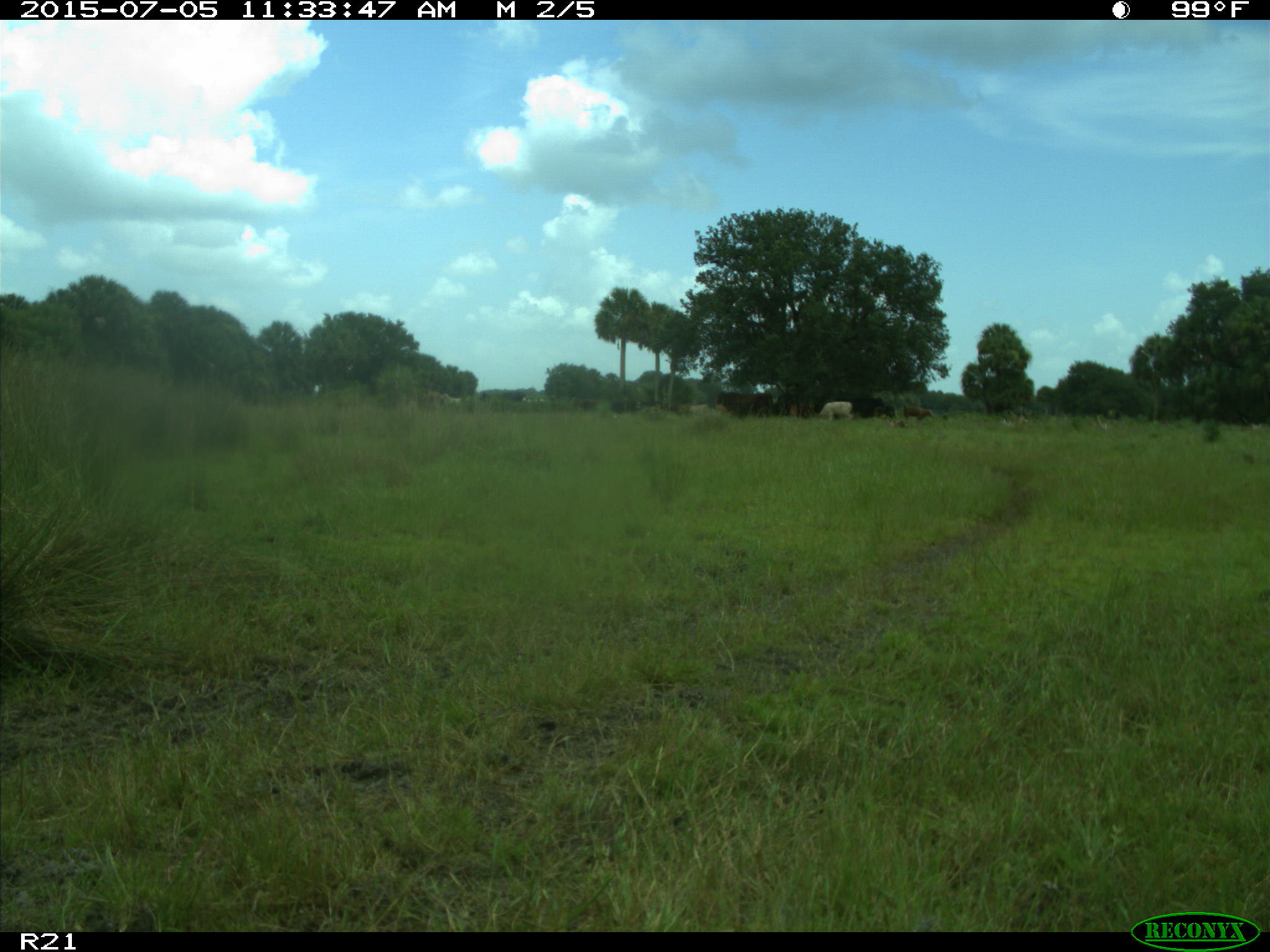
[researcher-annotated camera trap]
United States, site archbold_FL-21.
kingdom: Animalia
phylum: Chordata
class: Mammalia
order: Artiodactyla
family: Bovidae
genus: Bos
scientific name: Bos taurus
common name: domestic cow